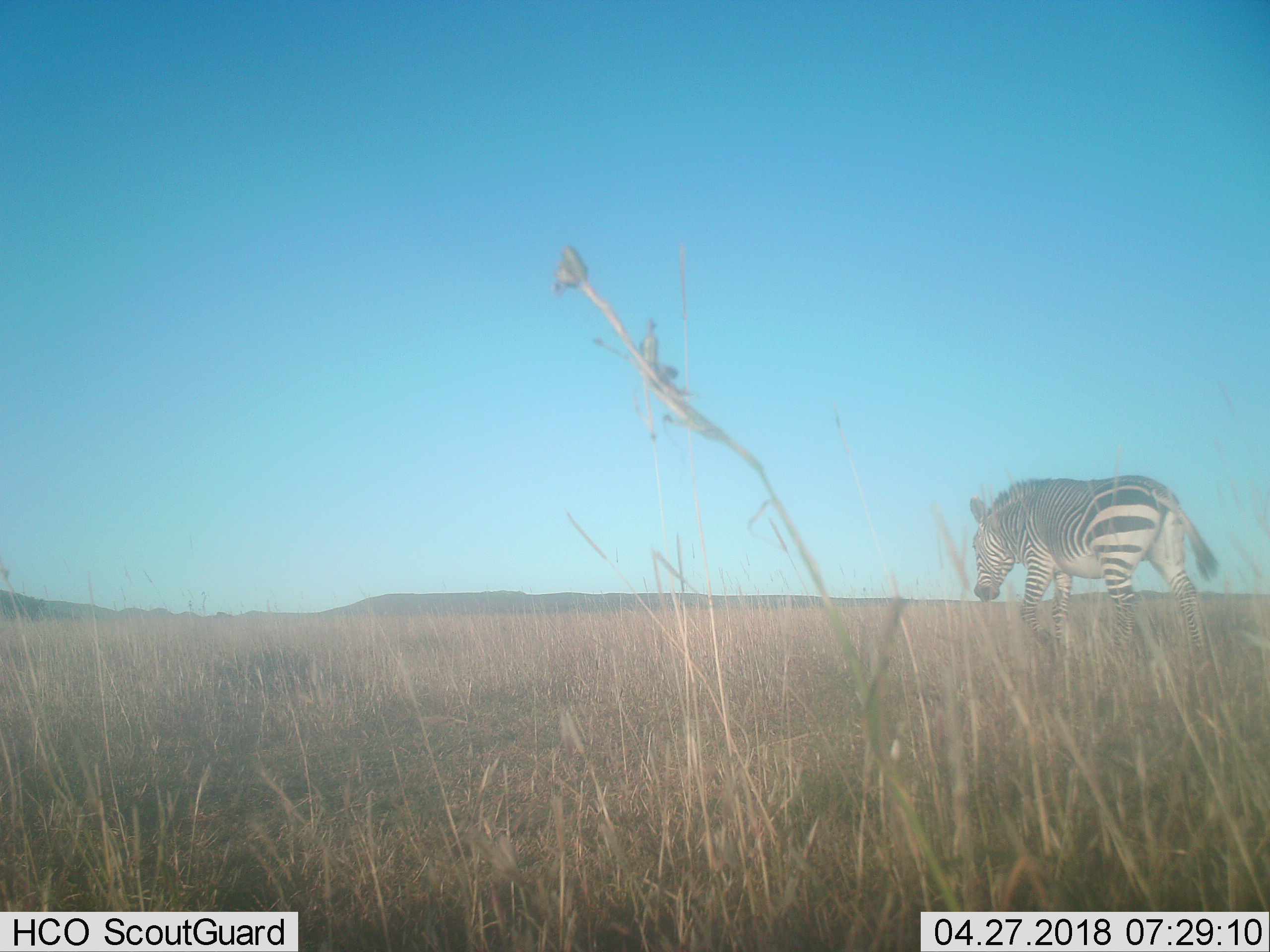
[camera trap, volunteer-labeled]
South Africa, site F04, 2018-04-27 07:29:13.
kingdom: Animalia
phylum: Chordata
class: Mammalia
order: Perissodactyla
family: Equidae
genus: Equus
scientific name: Equus zebra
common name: mountain zebra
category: zebramountain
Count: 1.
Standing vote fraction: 22%.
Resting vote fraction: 0%.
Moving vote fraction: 78%.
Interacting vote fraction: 0%.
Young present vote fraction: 0%.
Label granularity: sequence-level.